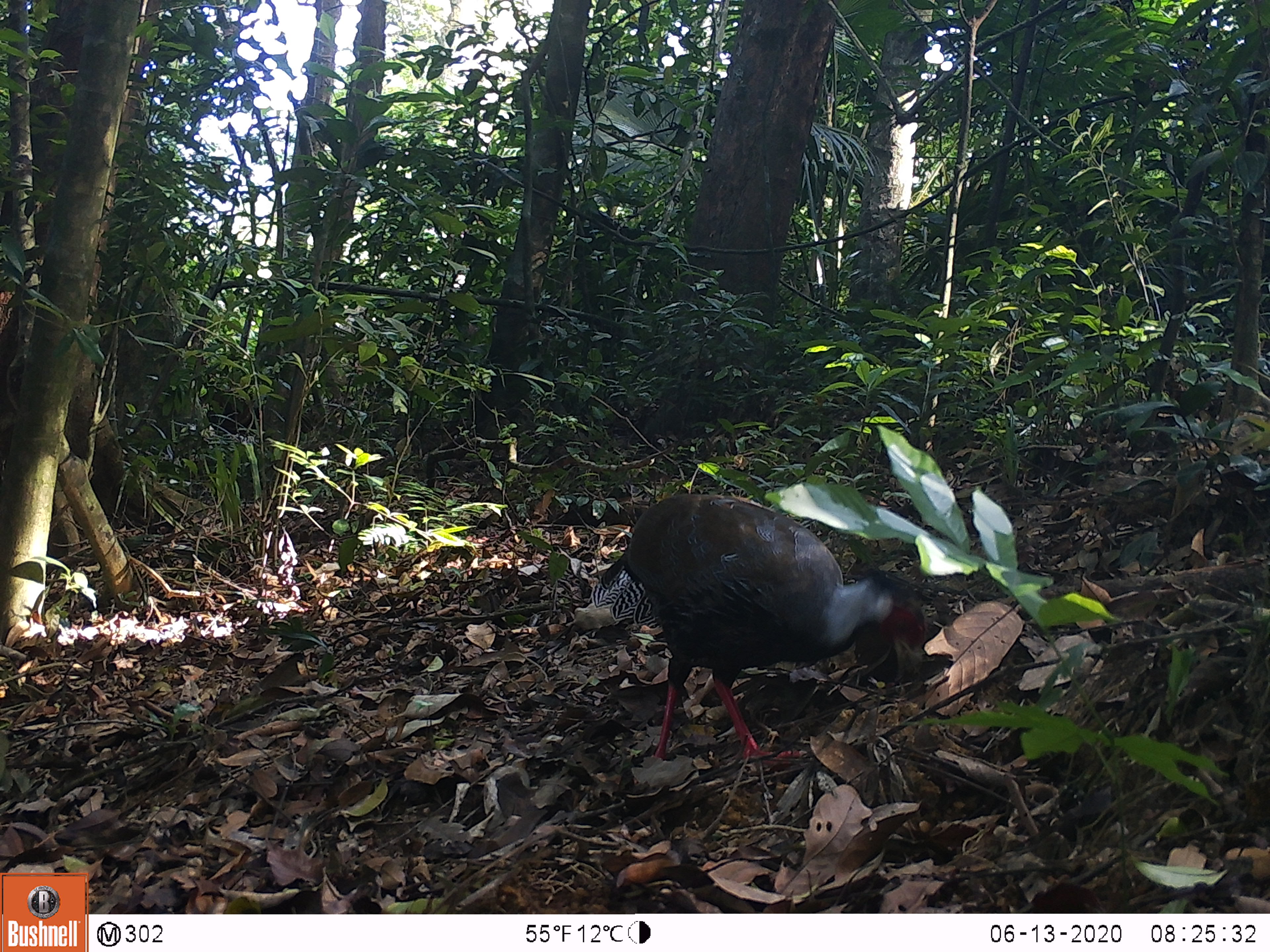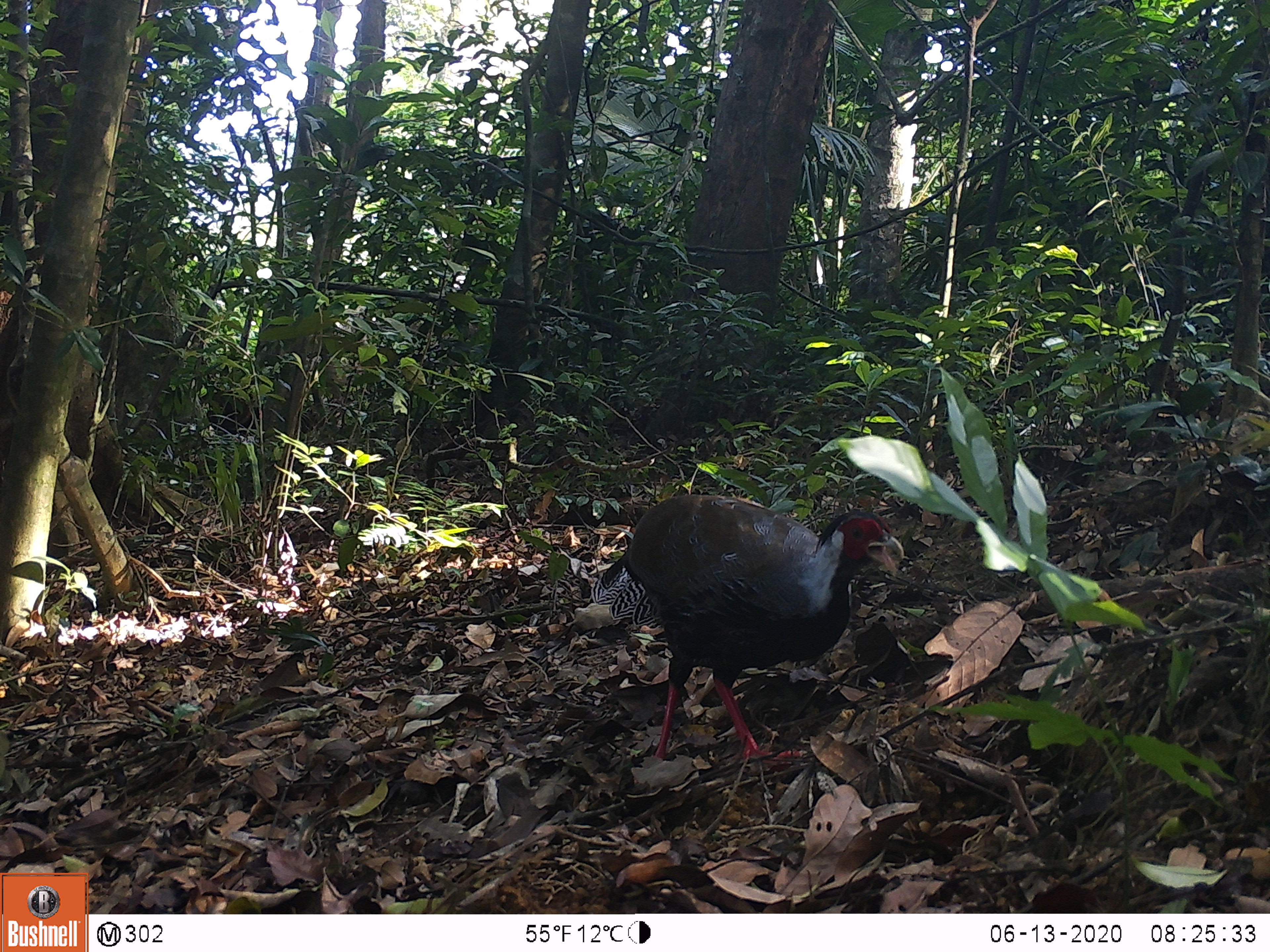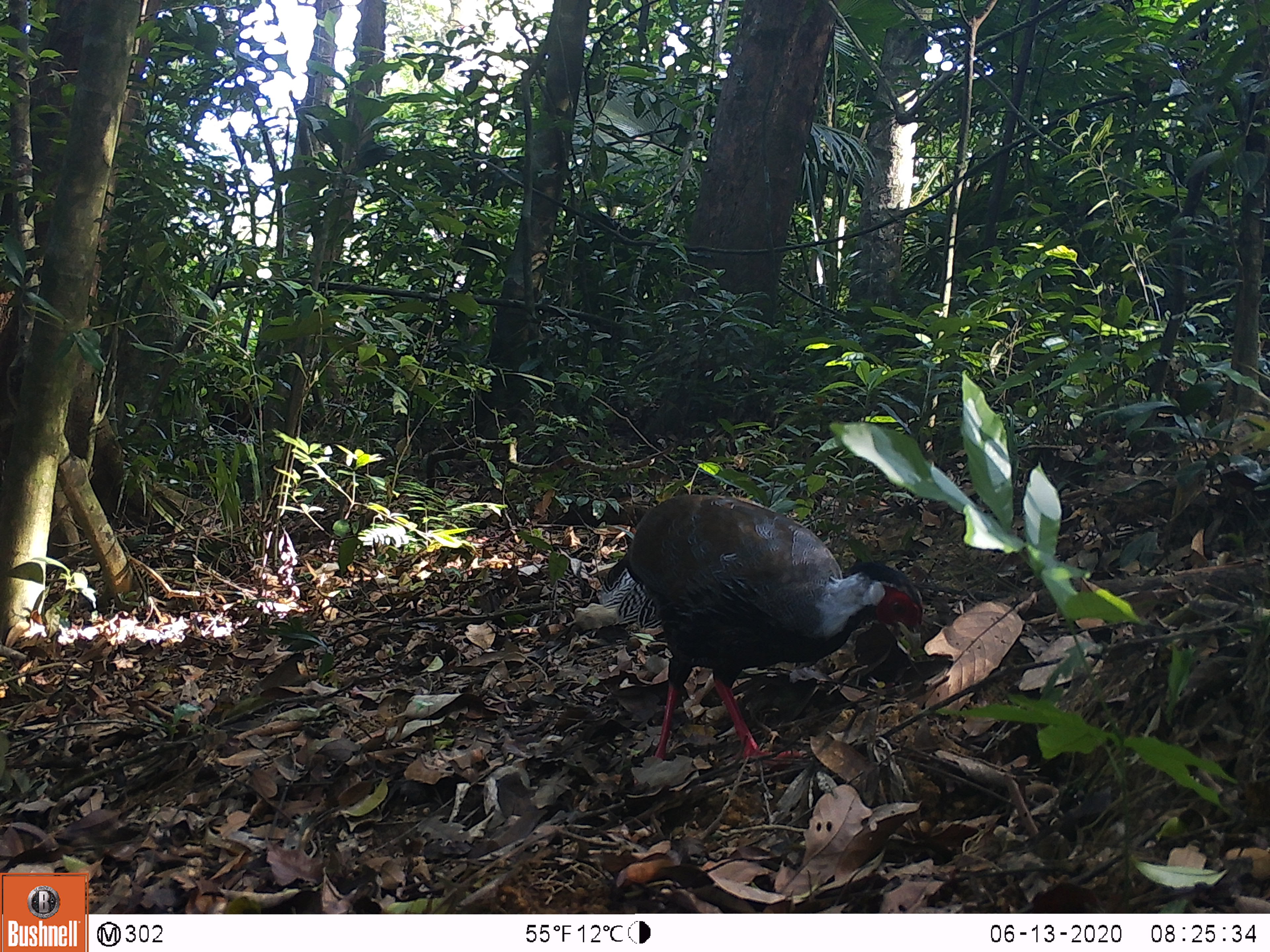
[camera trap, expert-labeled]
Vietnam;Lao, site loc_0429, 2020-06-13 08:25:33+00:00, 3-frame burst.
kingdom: Animalia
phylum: Chordata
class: Aves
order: Galliformes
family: Phasianidae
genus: Lophura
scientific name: Lophura nycthemera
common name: silver pheasant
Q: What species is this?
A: Silver pheasant (Lophura nycthemera).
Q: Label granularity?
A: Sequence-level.